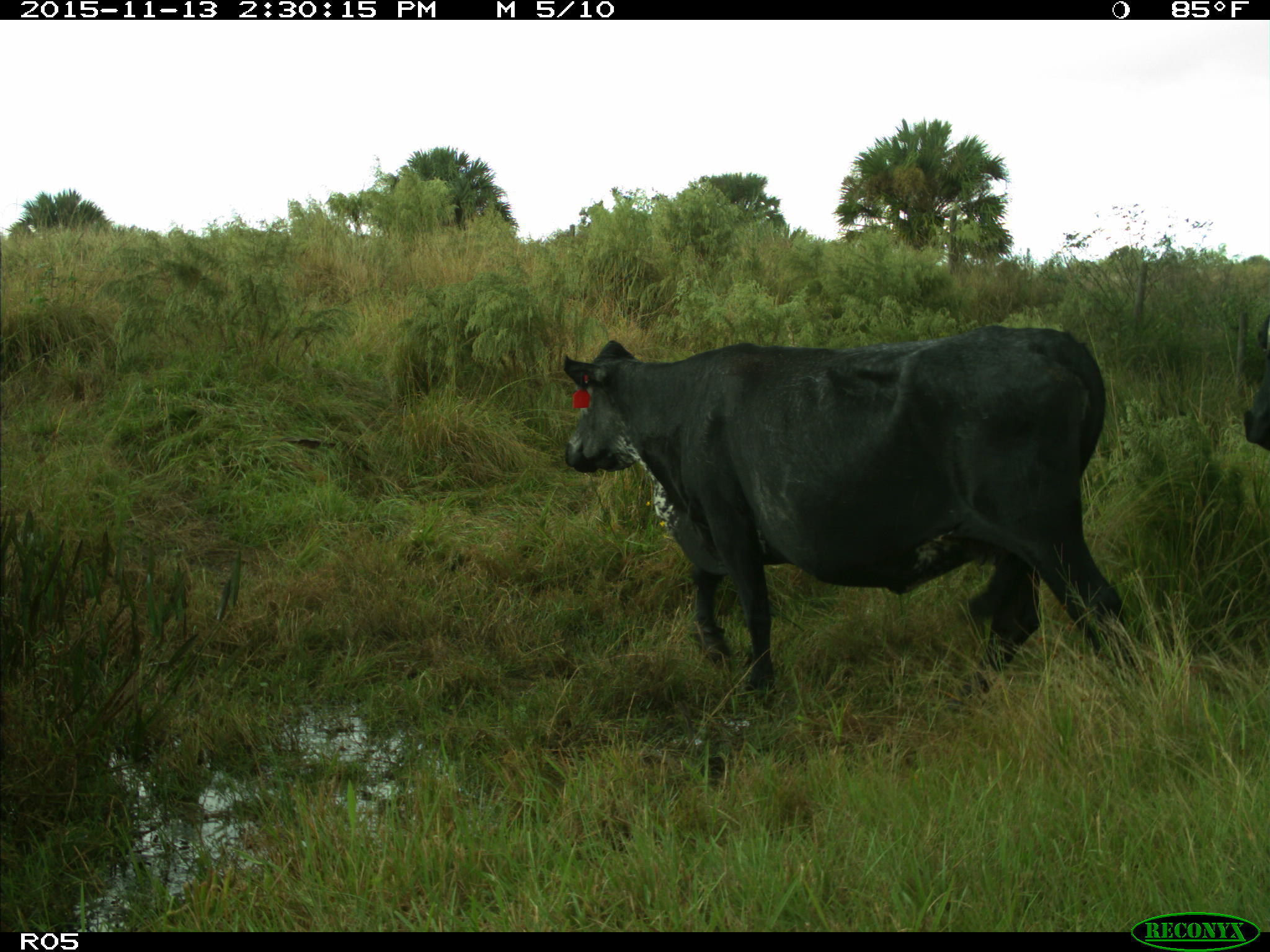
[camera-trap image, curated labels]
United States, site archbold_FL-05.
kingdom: Animalia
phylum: Chordata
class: Mammalia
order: Artiodactyla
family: Bovidae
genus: Bos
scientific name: Bos taurus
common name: domestic cow